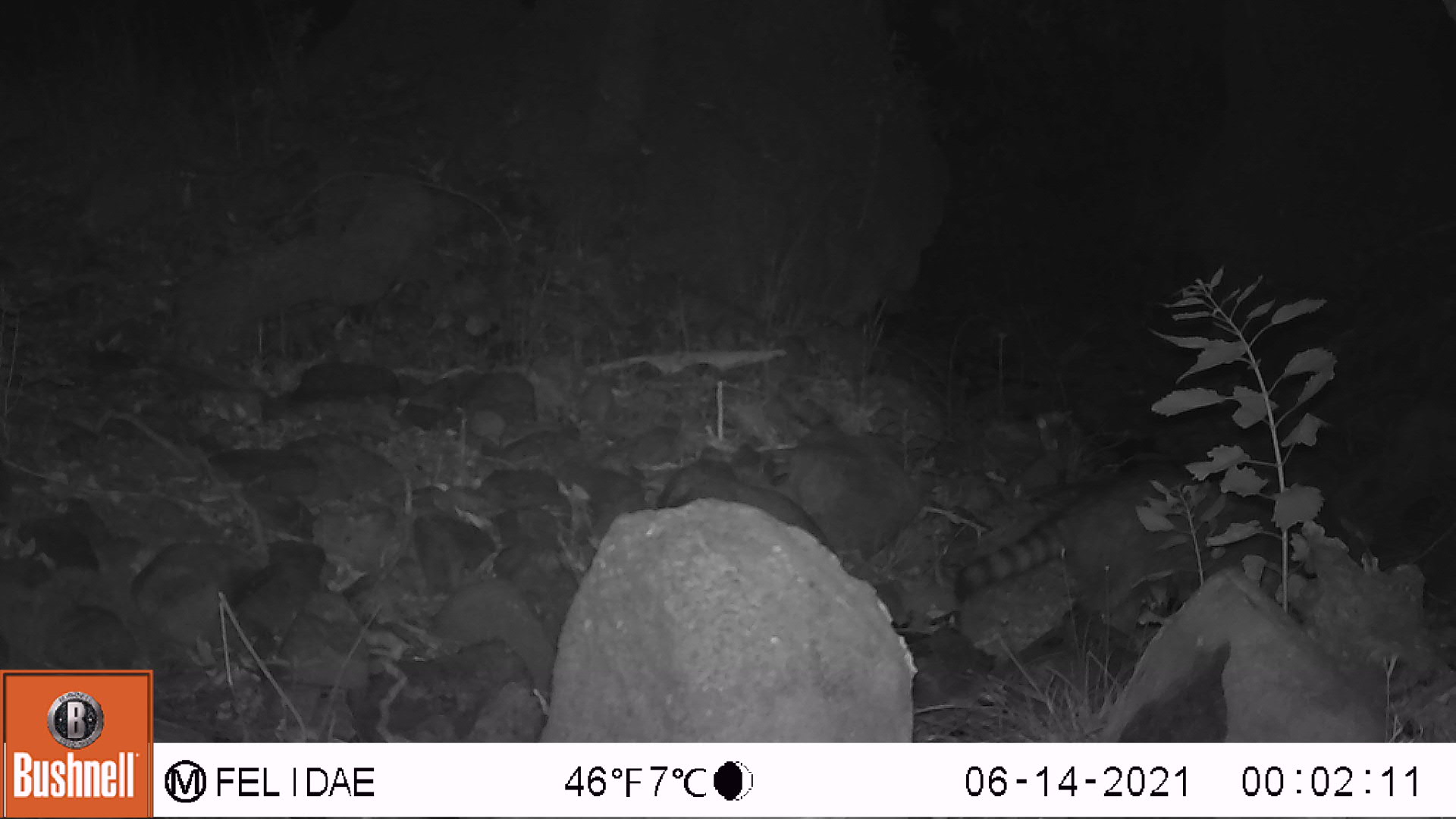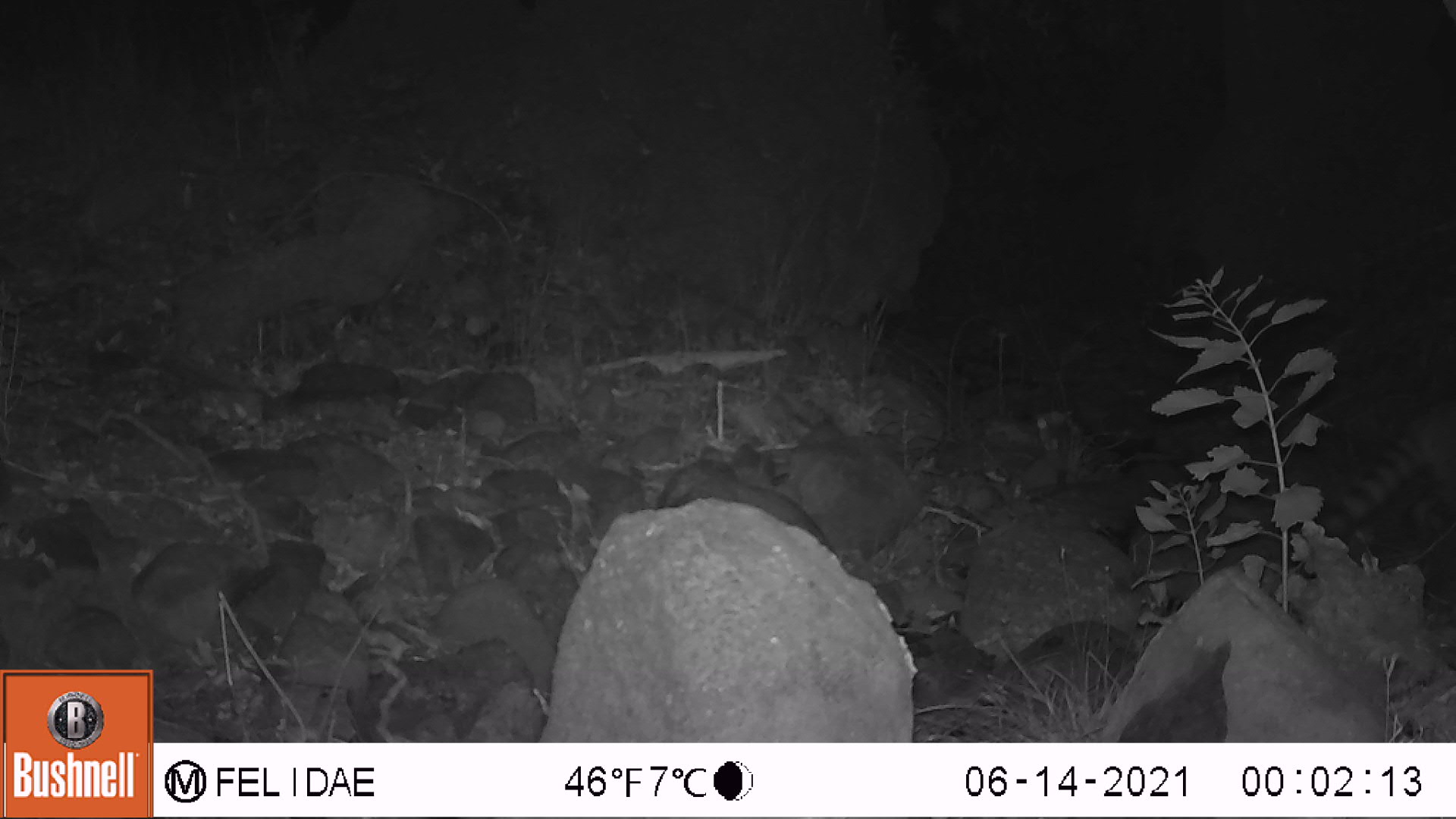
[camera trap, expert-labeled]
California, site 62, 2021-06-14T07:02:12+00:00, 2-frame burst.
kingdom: Animalia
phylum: Chordata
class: Mammalia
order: Carnivora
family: Procyonidae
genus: Procyon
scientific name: Procyon lotor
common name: raccoon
Raccoon (Procyon lotor).